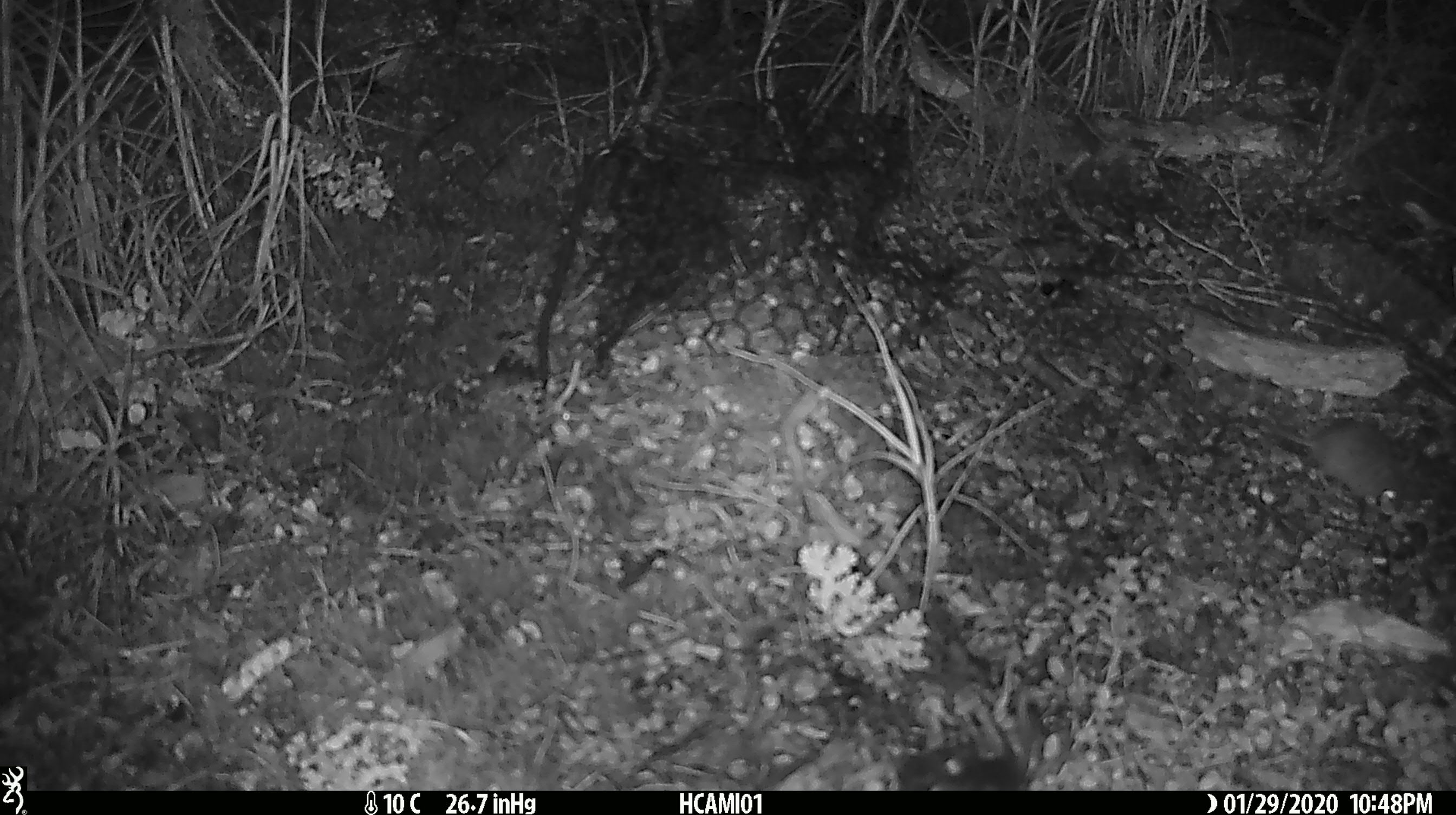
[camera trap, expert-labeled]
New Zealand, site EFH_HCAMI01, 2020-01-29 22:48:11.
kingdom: Animalia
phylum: Chordata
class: Mammalia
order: Rodentia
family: Muridae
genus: Mus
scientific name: Mus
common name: mouse